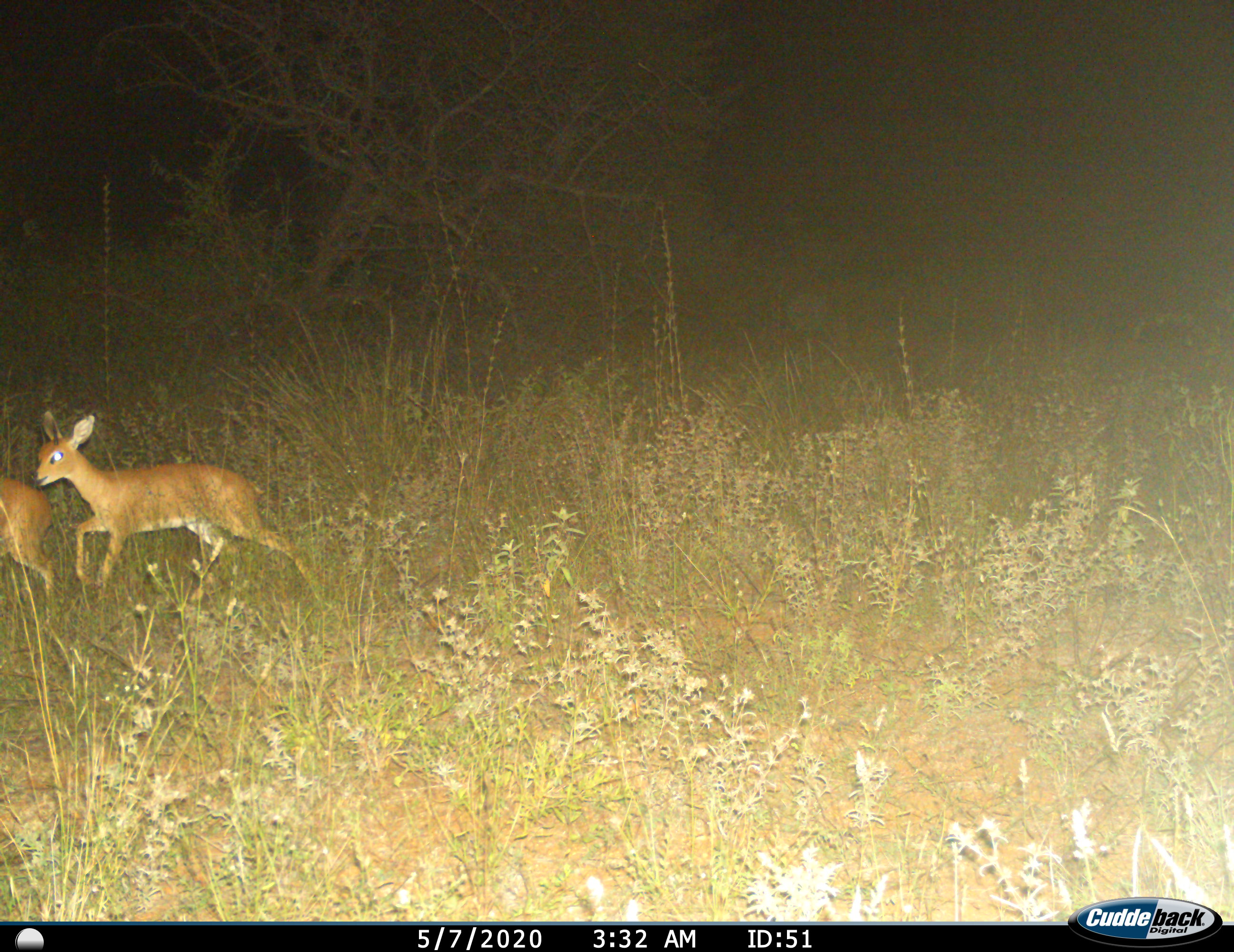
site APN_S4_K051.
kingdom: Animalia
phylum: Chordata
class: Mammalia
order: Artiodactyla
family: Bovidae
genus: Raphicerus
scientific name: Raphicerus campestris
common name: steenbok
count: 2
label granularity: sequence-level